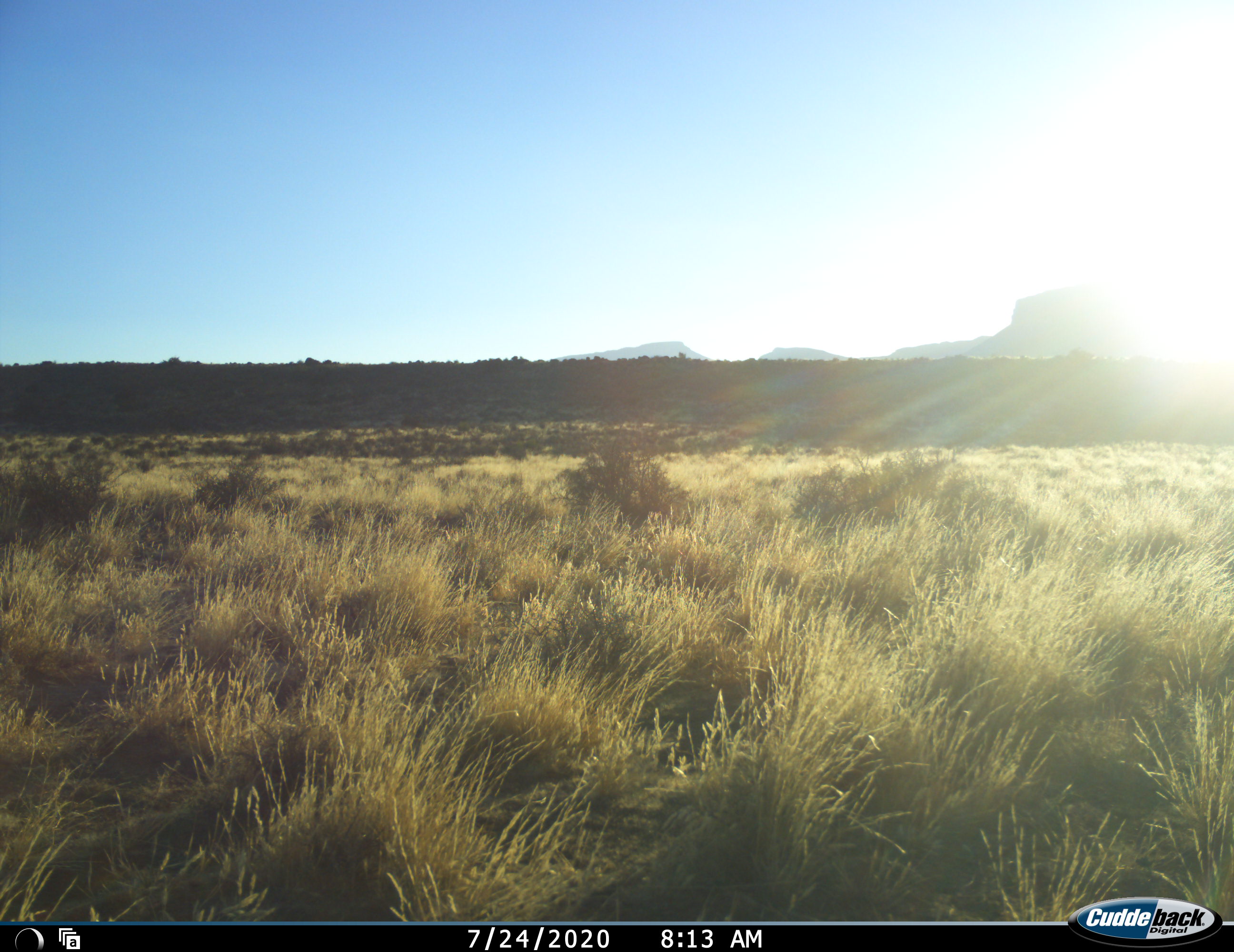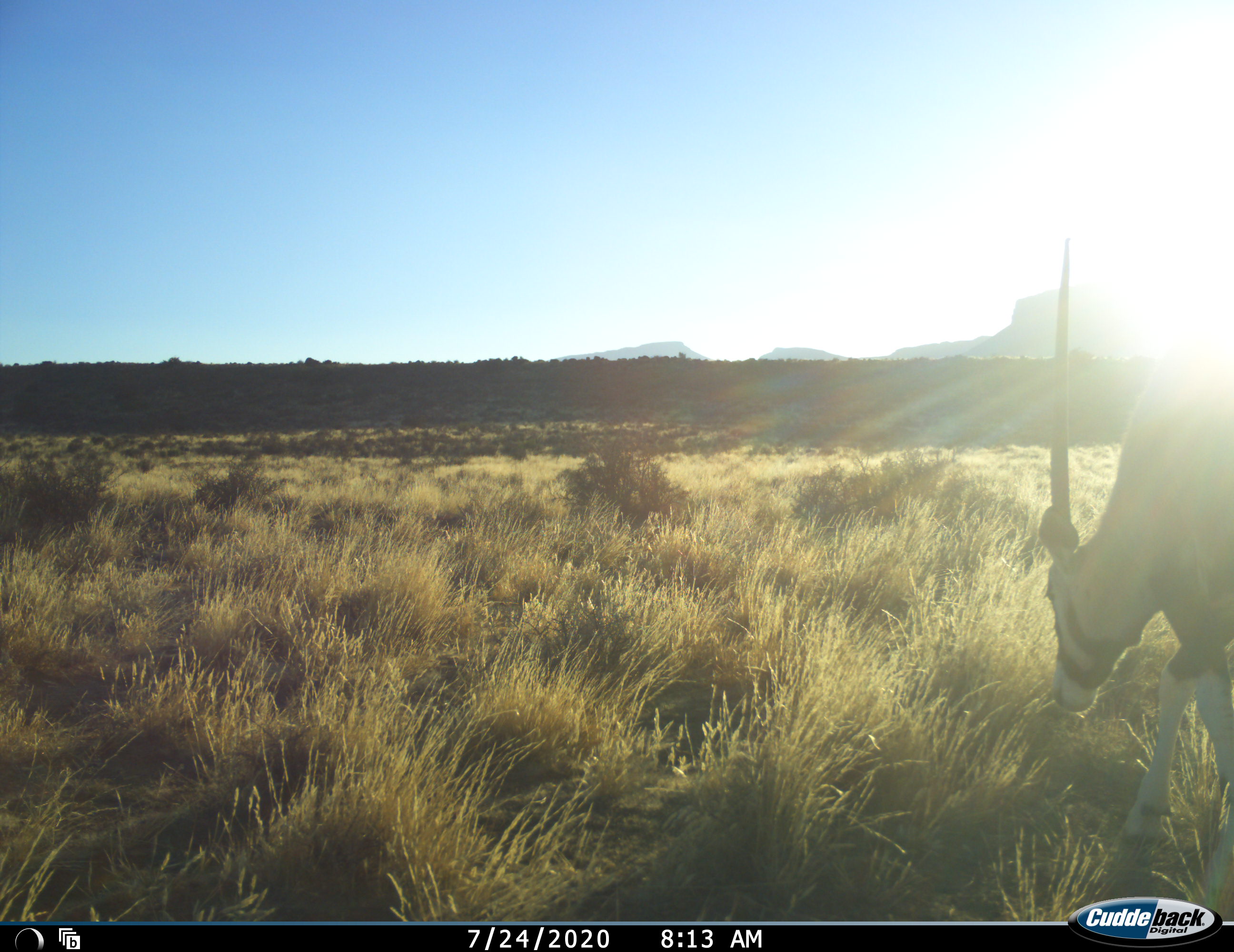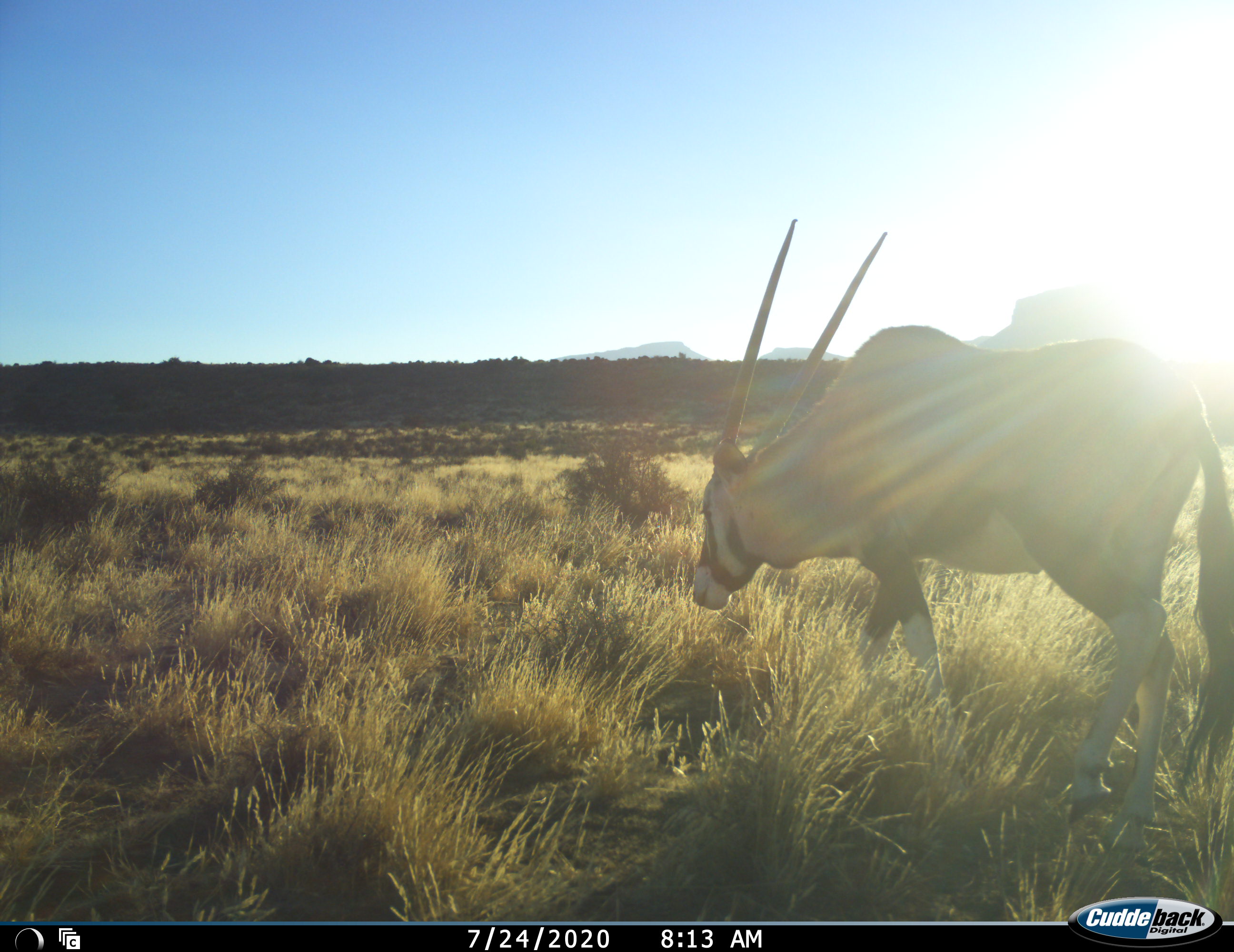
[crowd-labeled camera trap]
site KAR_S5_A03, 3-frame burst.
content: unidentified animal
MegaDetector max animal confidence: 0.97